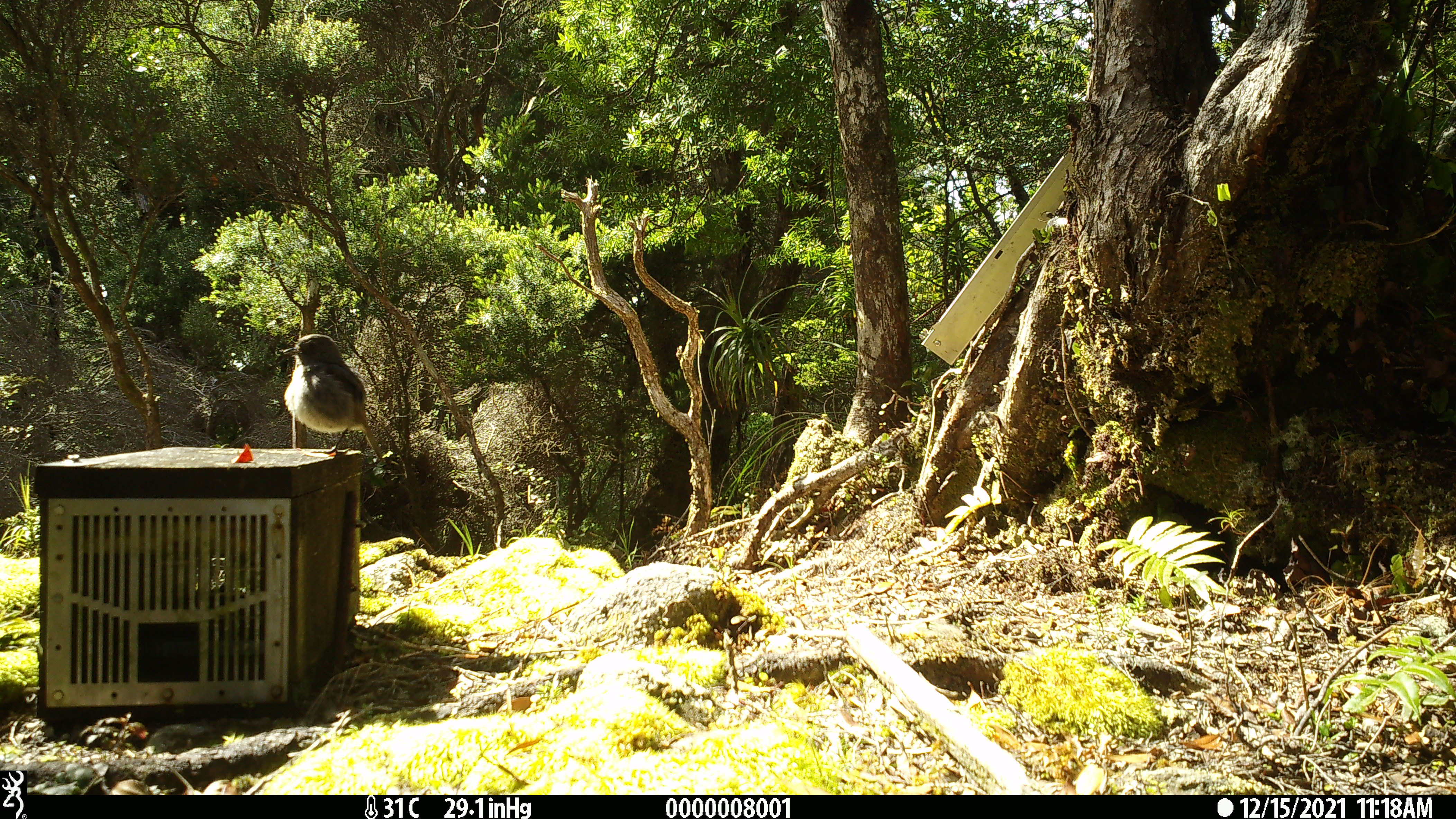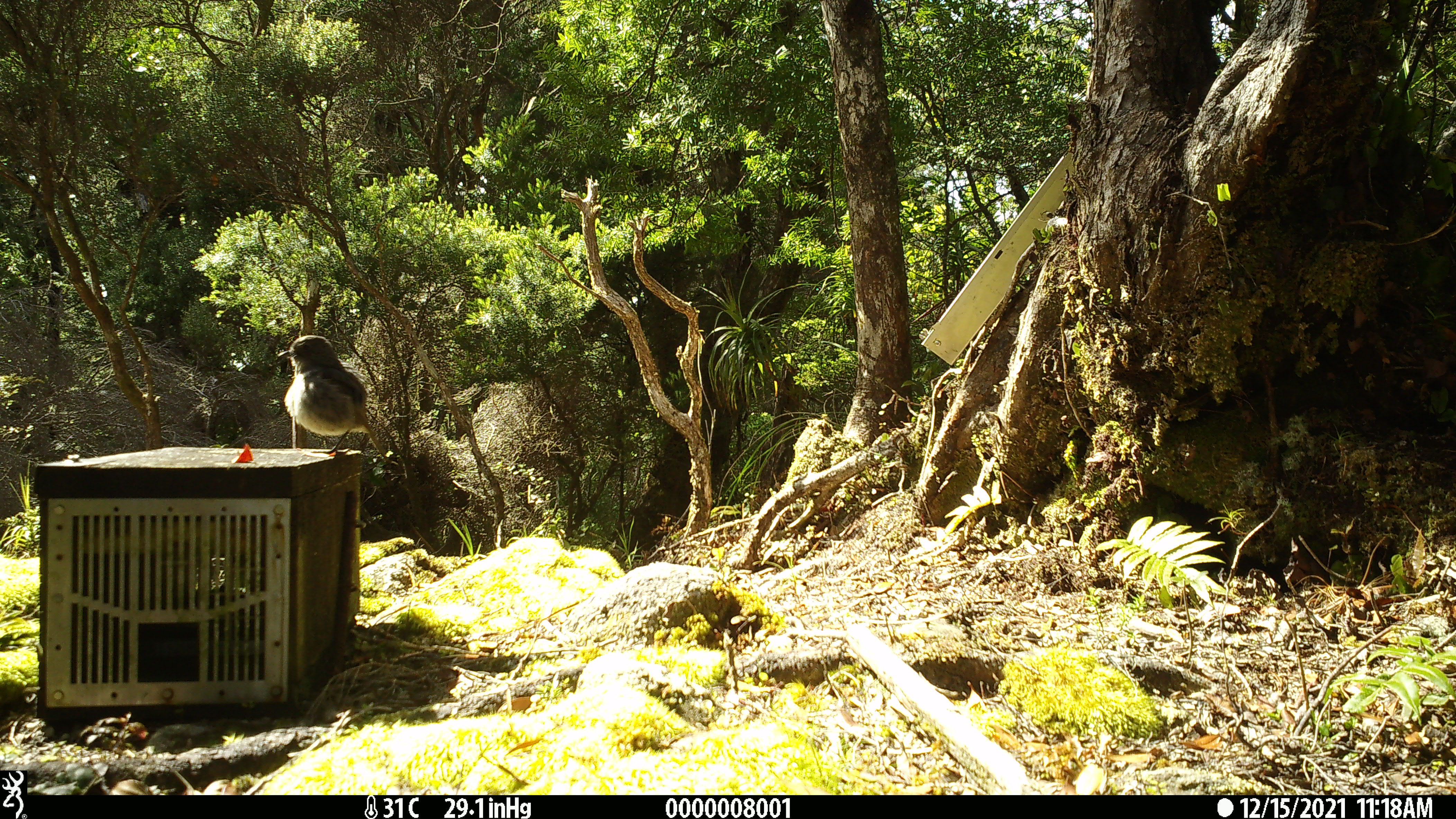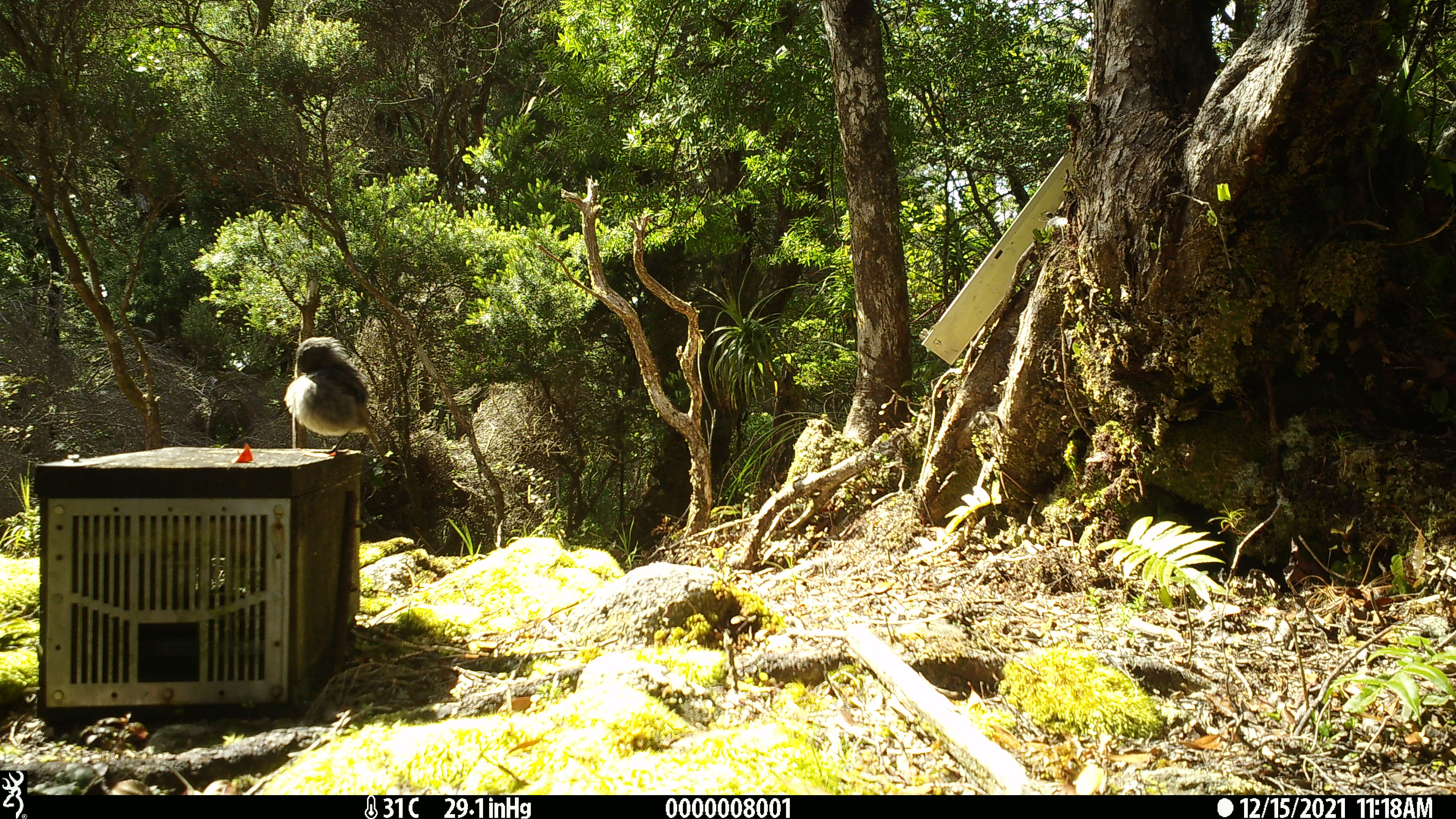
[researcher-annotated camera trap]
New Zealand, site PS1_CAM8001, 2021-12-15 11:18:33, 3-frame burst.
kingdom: Animalia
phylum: Chordata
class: Aves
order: Passeriformes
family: Petroicidae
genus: Petroica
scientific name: Petroica australis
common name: new zealand robin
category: robin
Robin (new zealand robin) (Petroica australis).